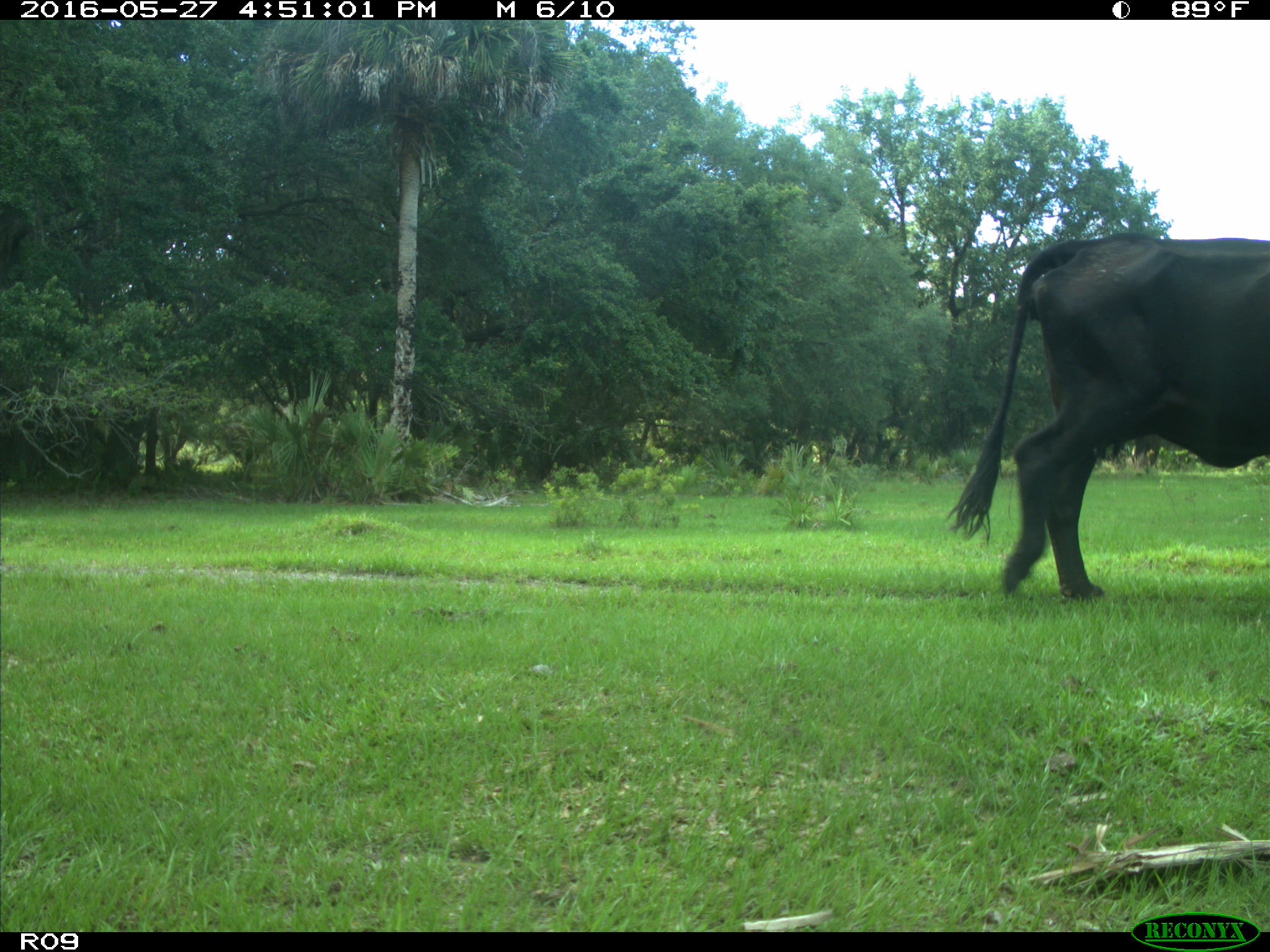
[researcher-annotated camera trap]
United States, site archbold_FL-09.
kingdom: Animalia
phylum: Chordata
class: Mammalia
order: Artiodactyla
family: Bovidae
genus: Bos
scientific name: Bos taurus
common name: domestic cow